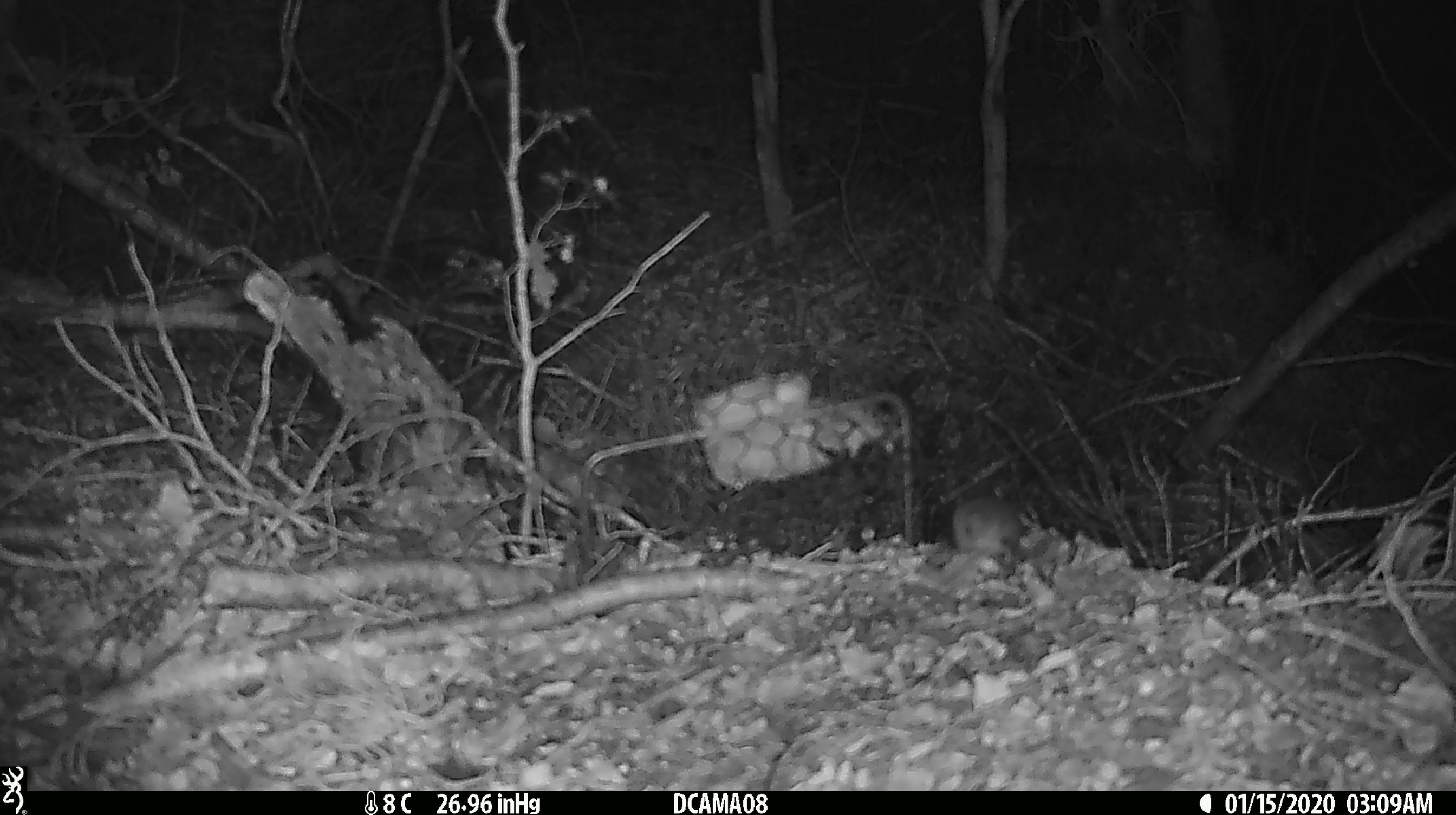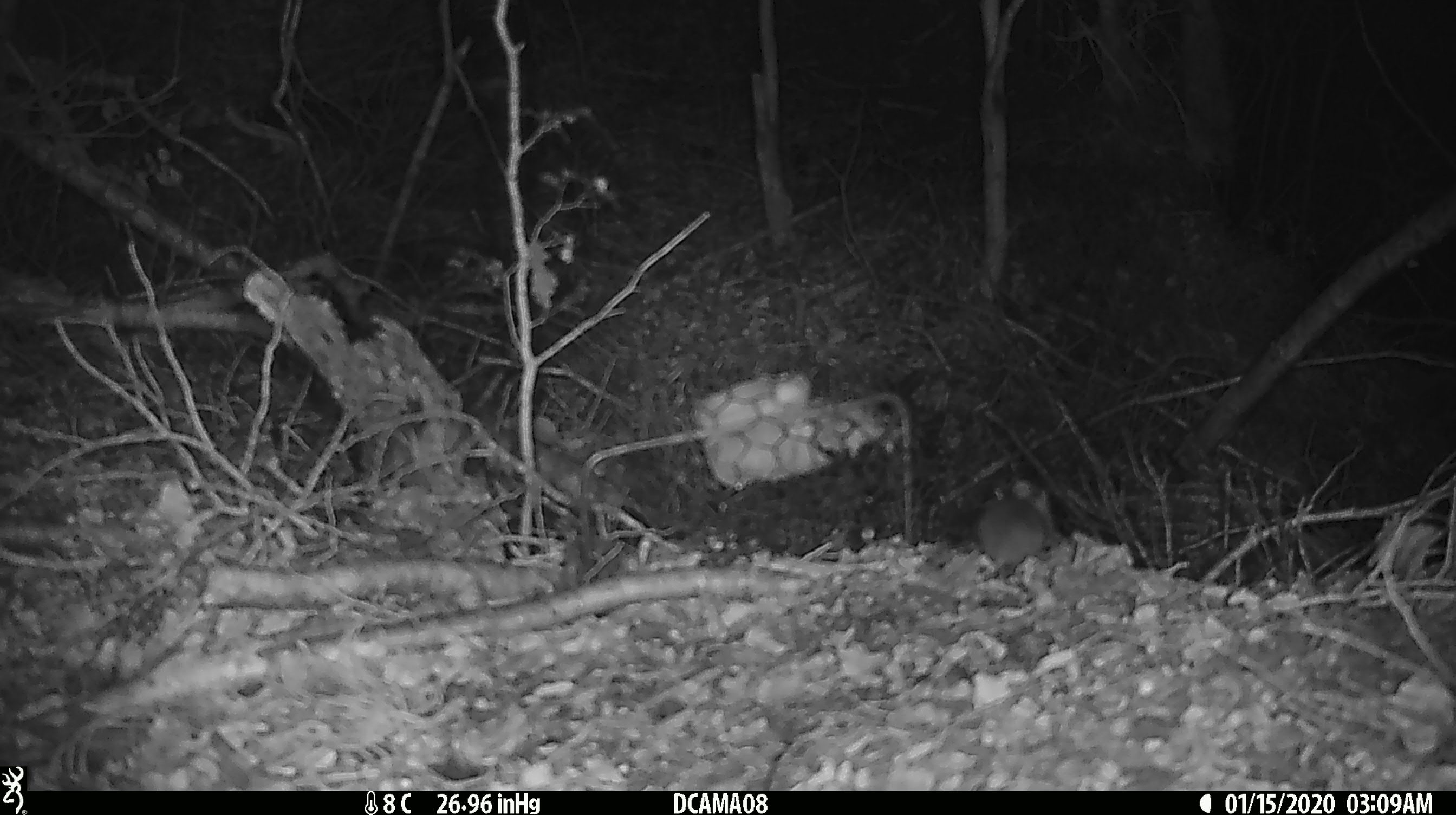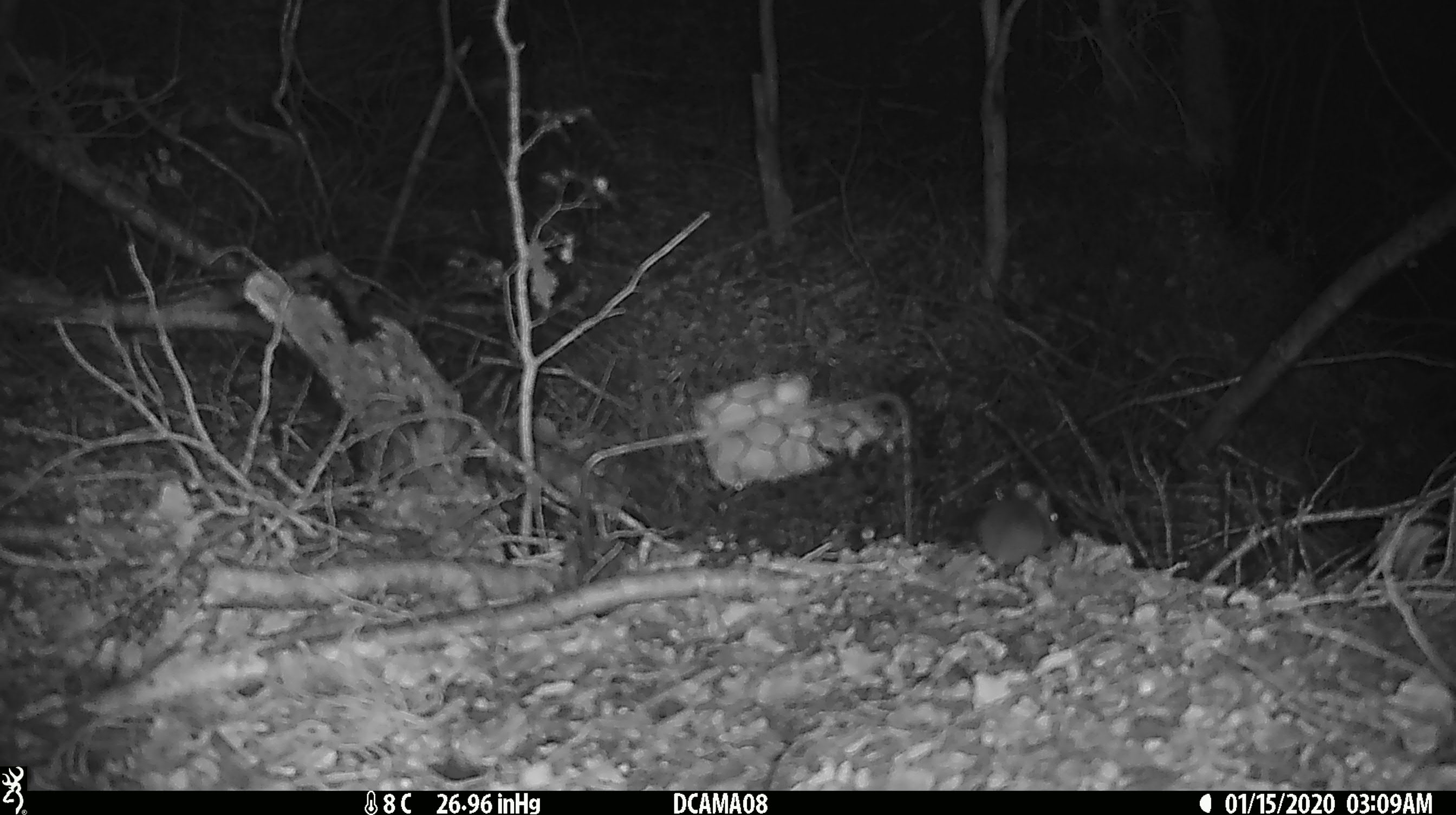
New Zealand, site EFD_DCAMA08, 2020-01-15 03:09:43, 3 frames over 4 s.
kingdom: Animalia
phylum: Chordata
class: Mammalia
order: Rodentia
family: Muridae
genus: Mus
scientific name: Mus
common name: mouse